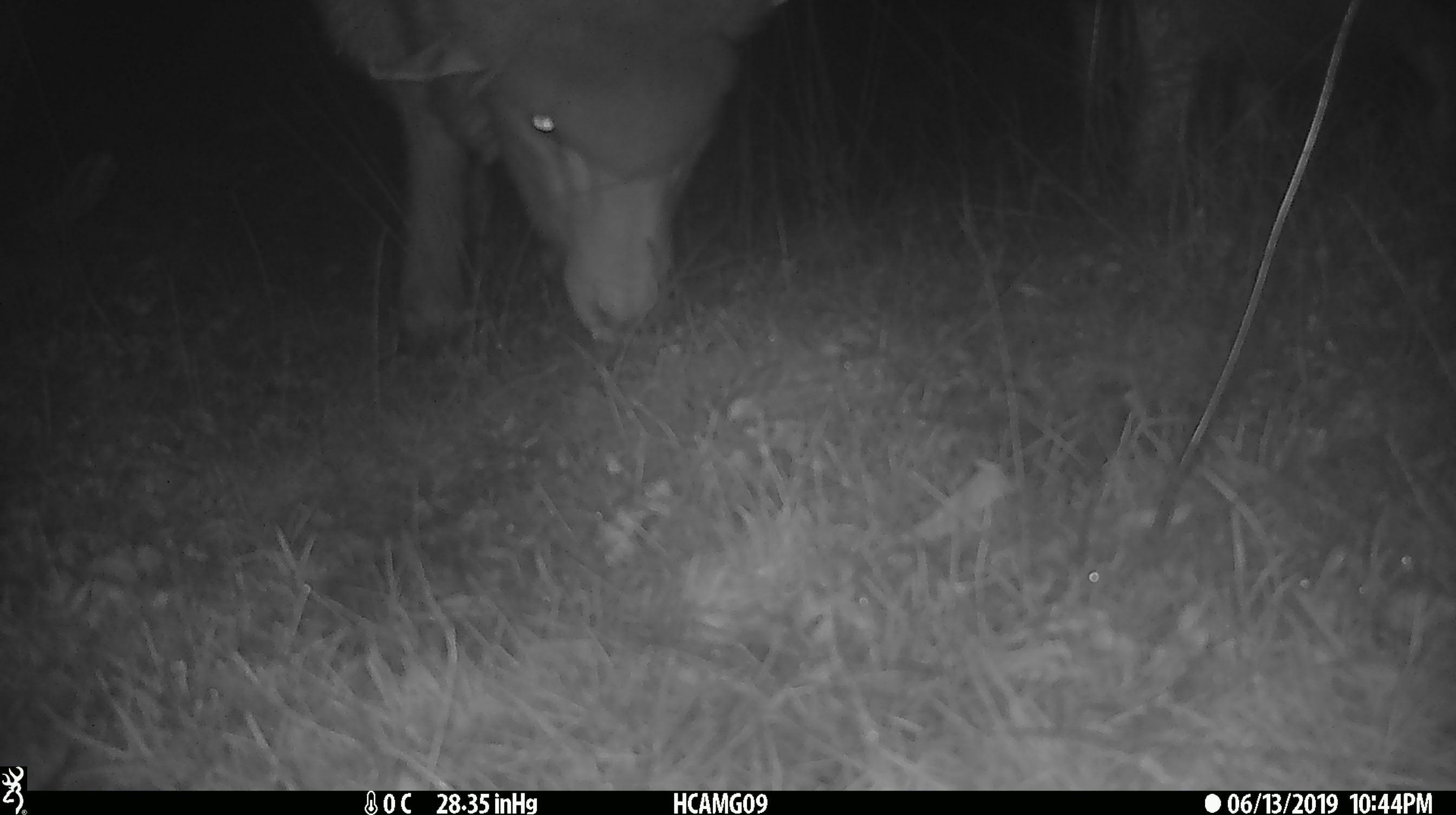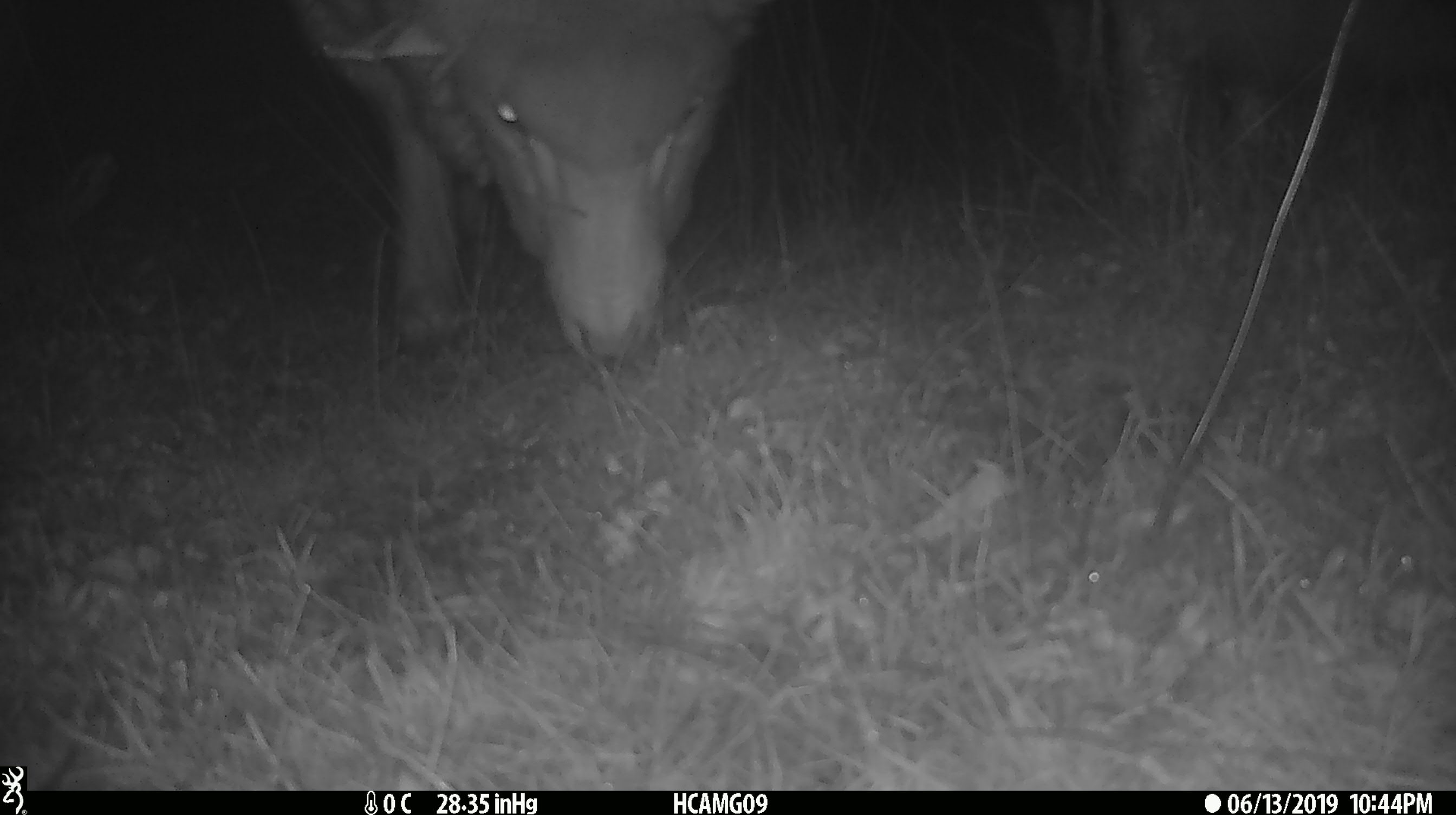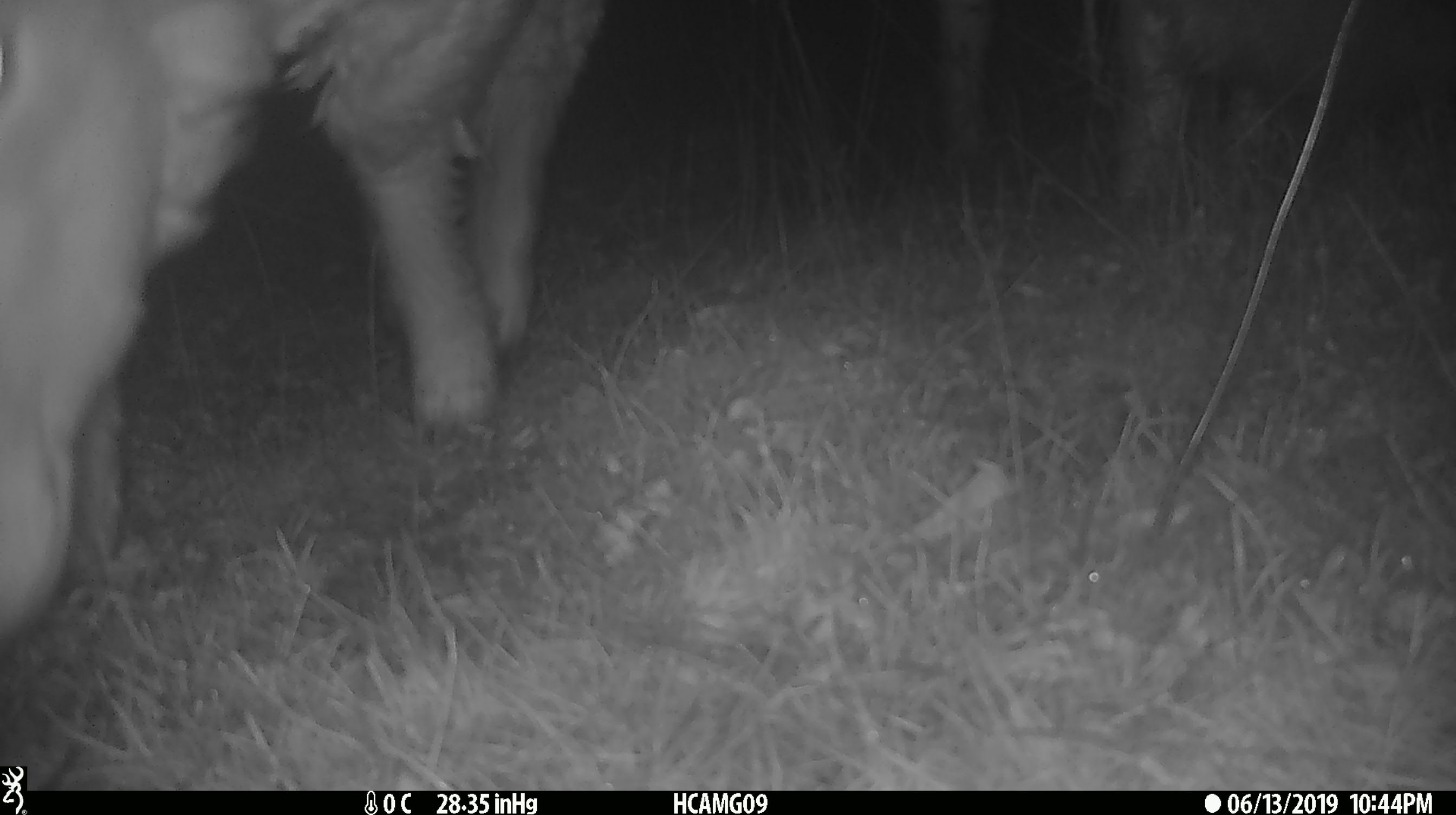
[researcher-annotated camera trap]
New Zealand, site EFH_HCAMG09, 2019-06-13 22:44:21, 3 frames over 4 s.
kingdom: Animalia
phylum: Chordata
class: Mammalia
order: Artiodactyla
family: Bovidae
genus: Ovis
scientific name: Ovis aries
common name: domestic sheep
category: sheep